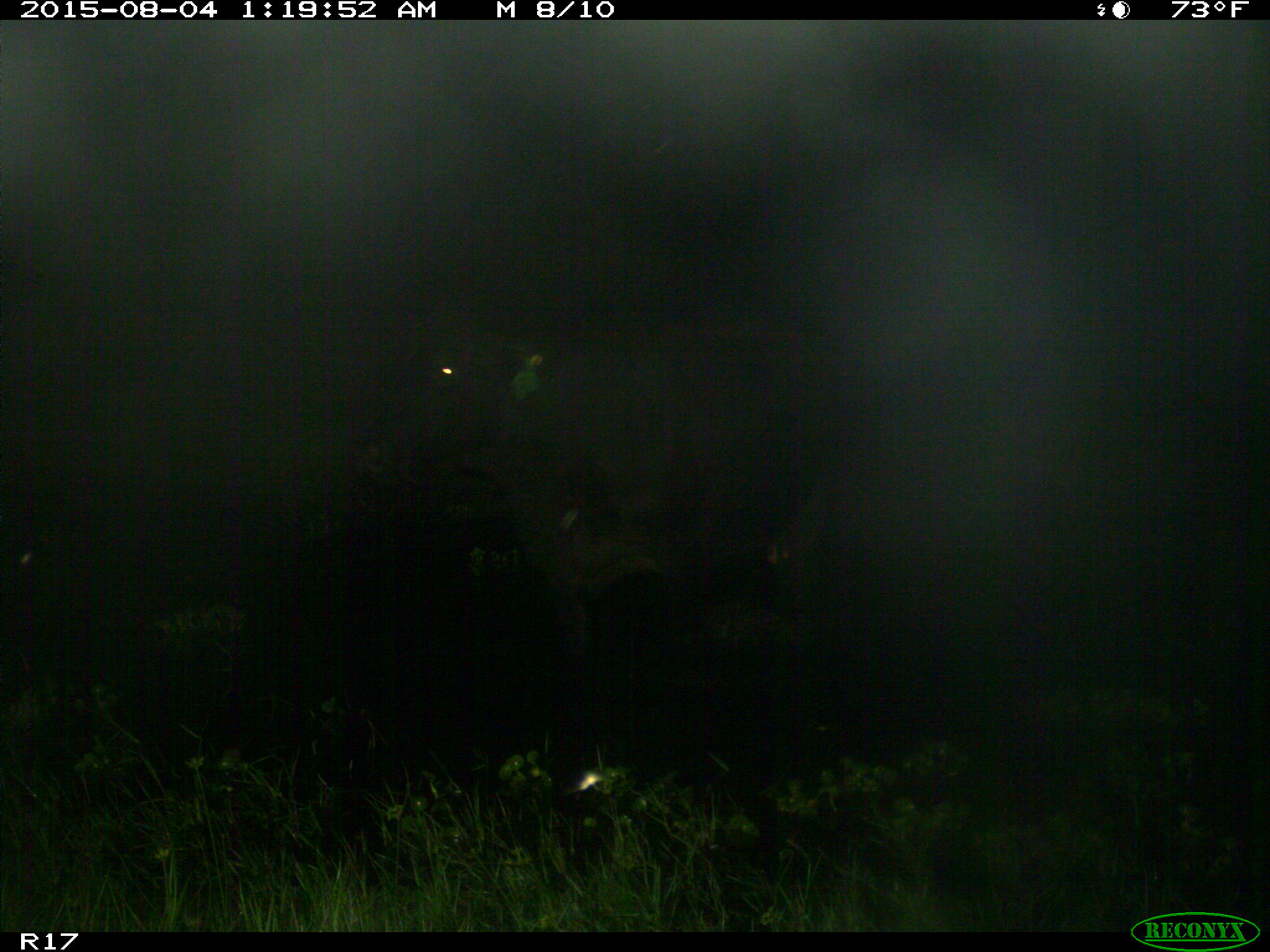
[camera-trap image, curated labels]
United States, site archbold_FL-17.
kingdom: Animalia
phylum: Chordata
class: Mammalia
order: Artiodactyla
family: Bovidae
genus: Bos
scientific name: Bos taurus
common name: domestic cow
Bos taurus (domestic cow).